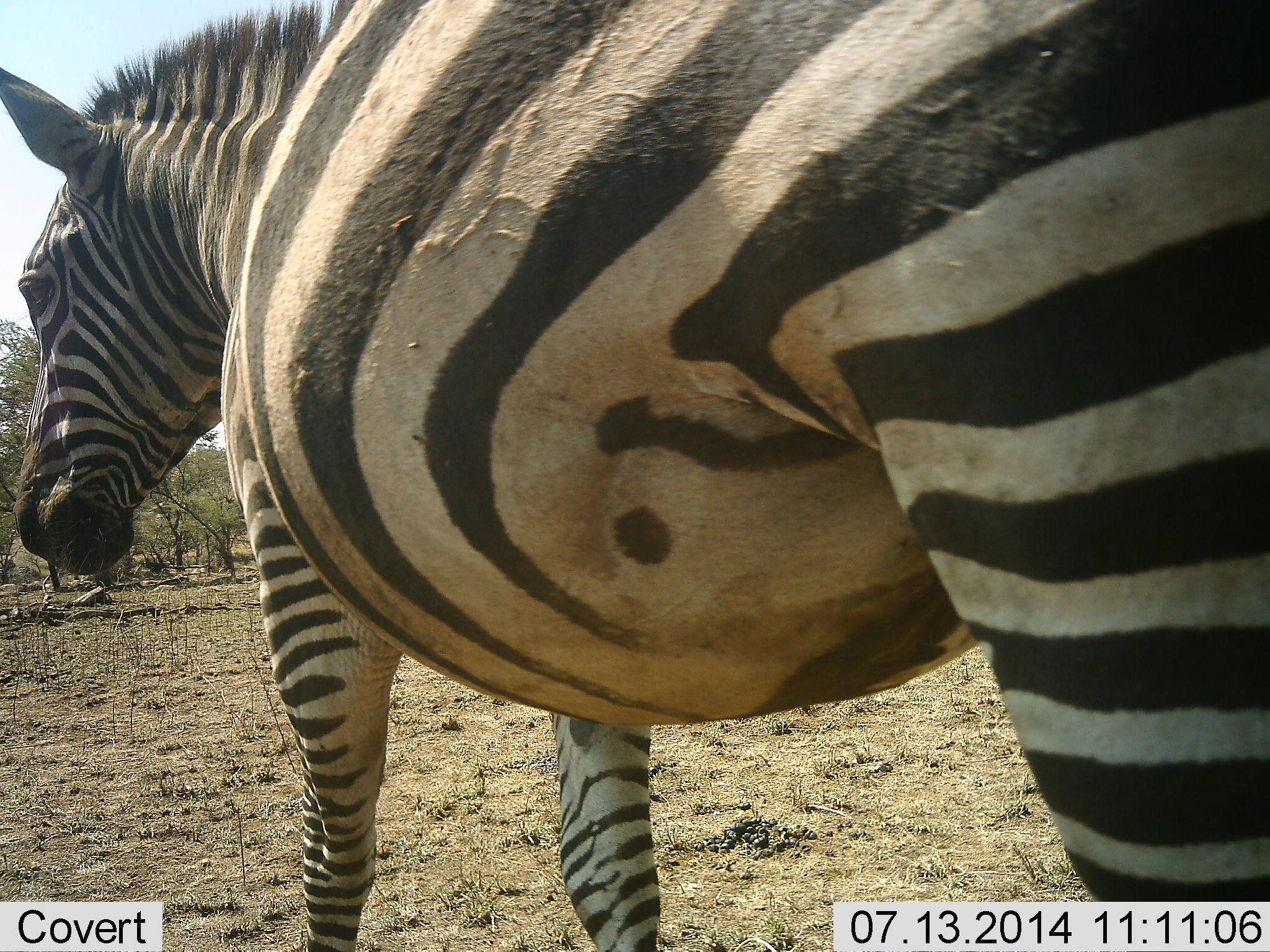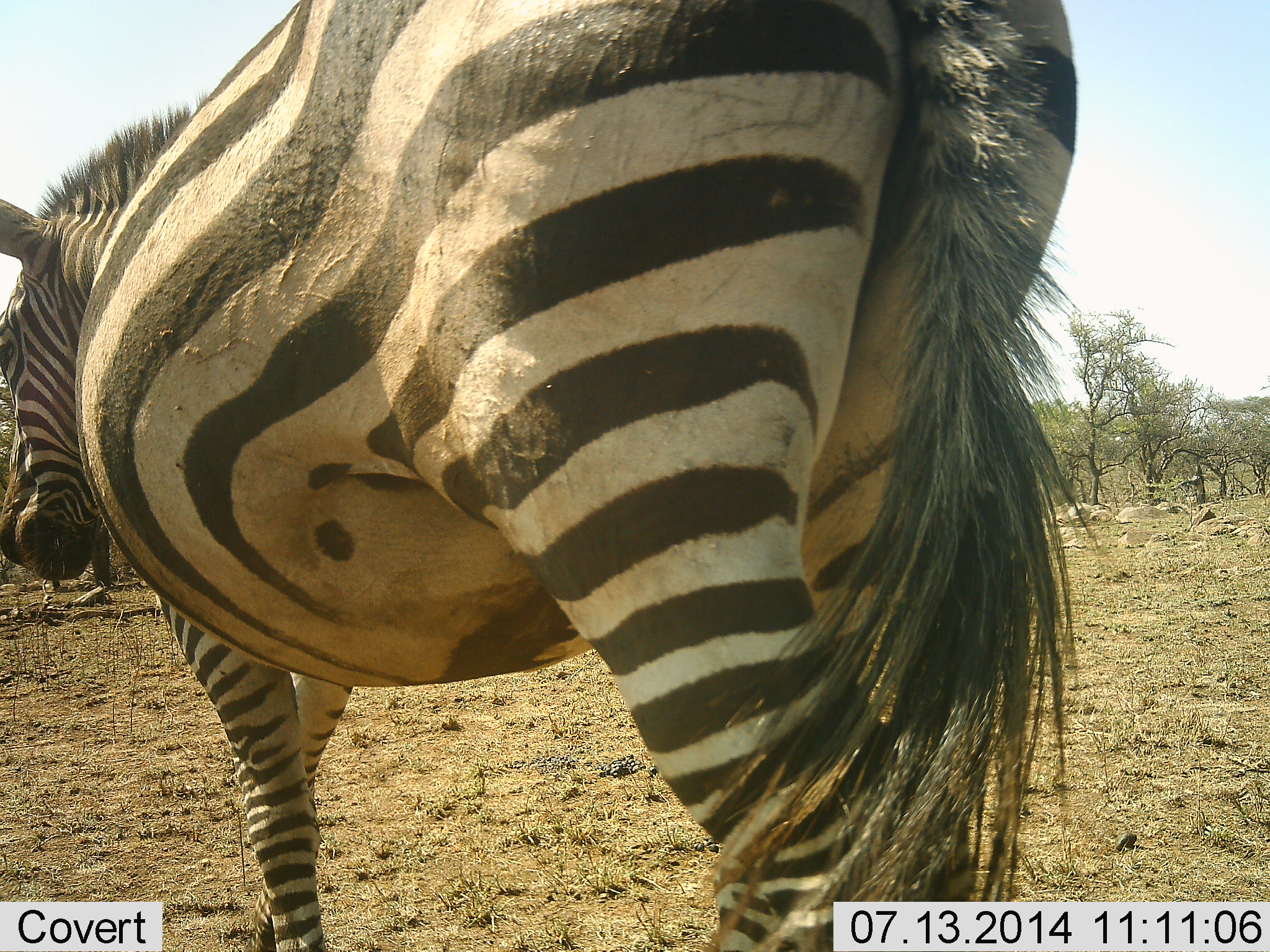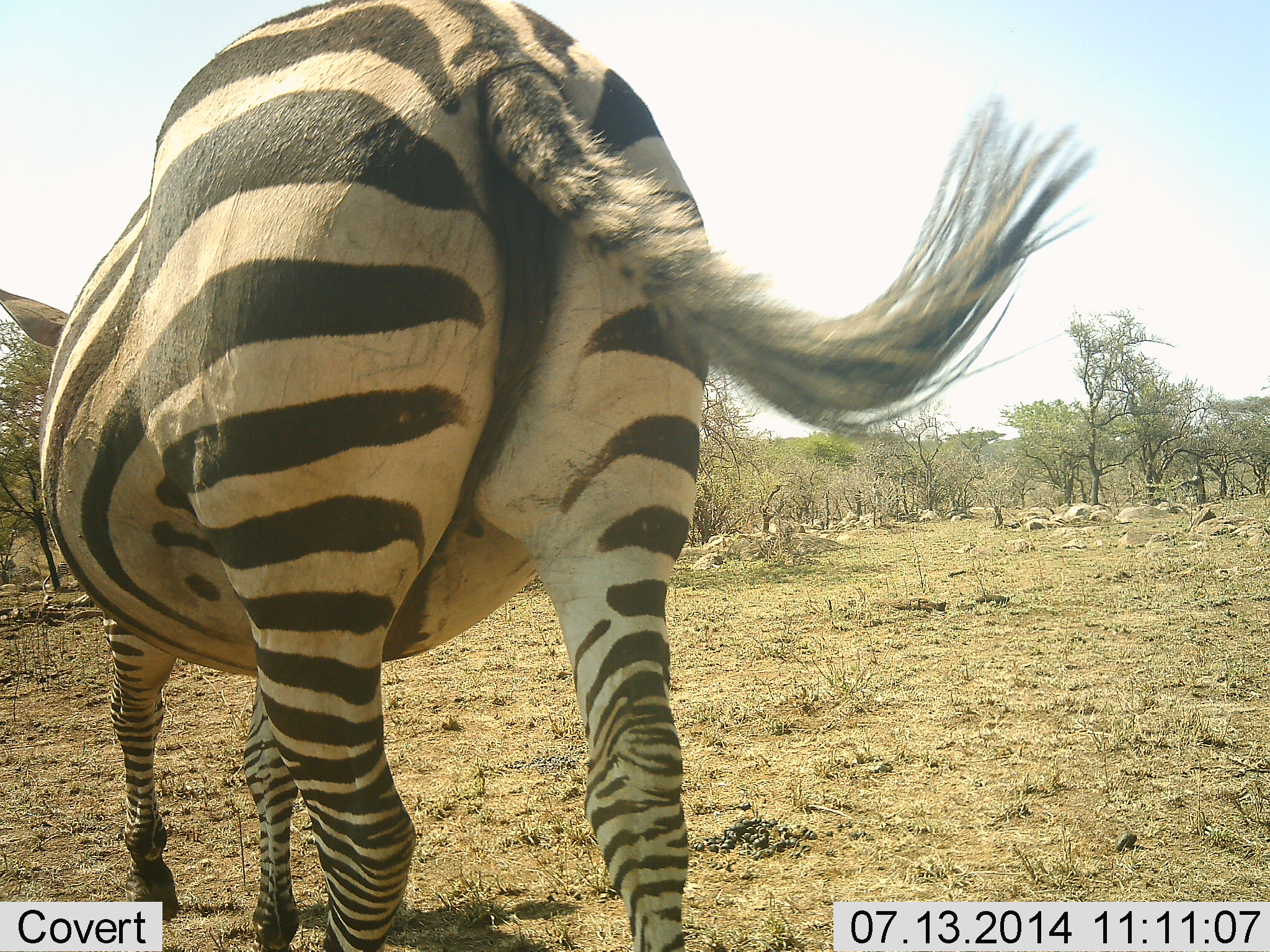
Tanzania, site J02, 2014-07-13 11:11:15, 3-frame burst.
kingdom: Animalia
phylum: Chordata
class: Mammalia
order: Perissodactyla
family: Equidae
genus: Equus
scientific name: Equus quagga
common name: plains zebra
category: zebra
Zebra (plains zebra) (Equus quagga), count 1. Behavior (volunteer vote fractions): standing 60%, resting 0%, moving 50%, interacting 0%. Young present (vote fraction): 0%. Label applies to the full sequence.